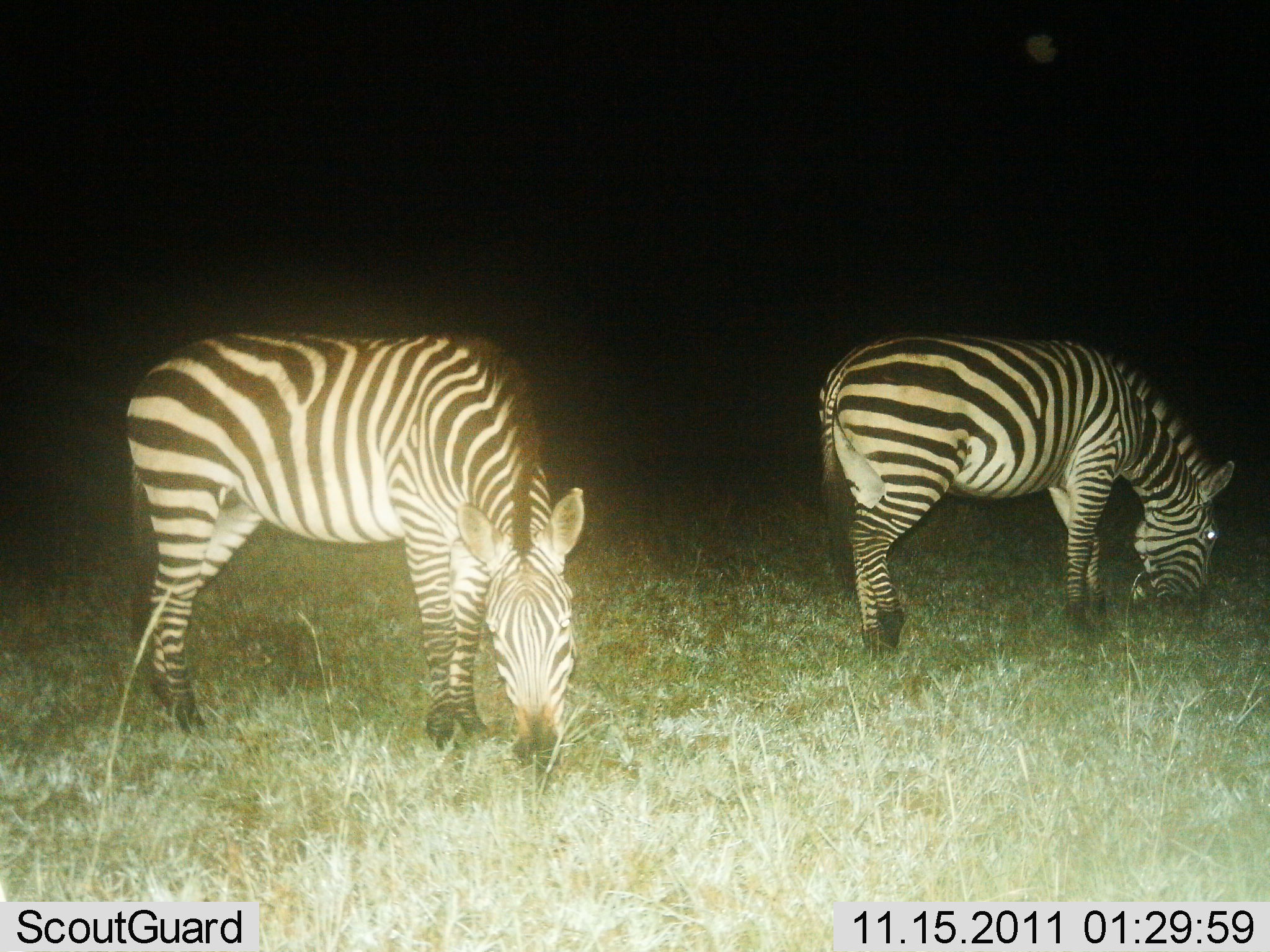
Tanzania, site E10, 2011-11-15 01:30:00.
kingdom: Animalia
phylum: Chordata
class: Mammalia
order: Perissodactyla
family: Equidae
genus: Equus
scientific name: Equus quagga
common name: plains zebra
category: zebra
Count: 2.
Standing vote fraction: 8%.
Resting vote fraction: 0%.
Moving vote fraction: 0%.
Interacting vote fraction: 0%.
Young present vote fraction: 0%.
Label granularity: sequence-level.